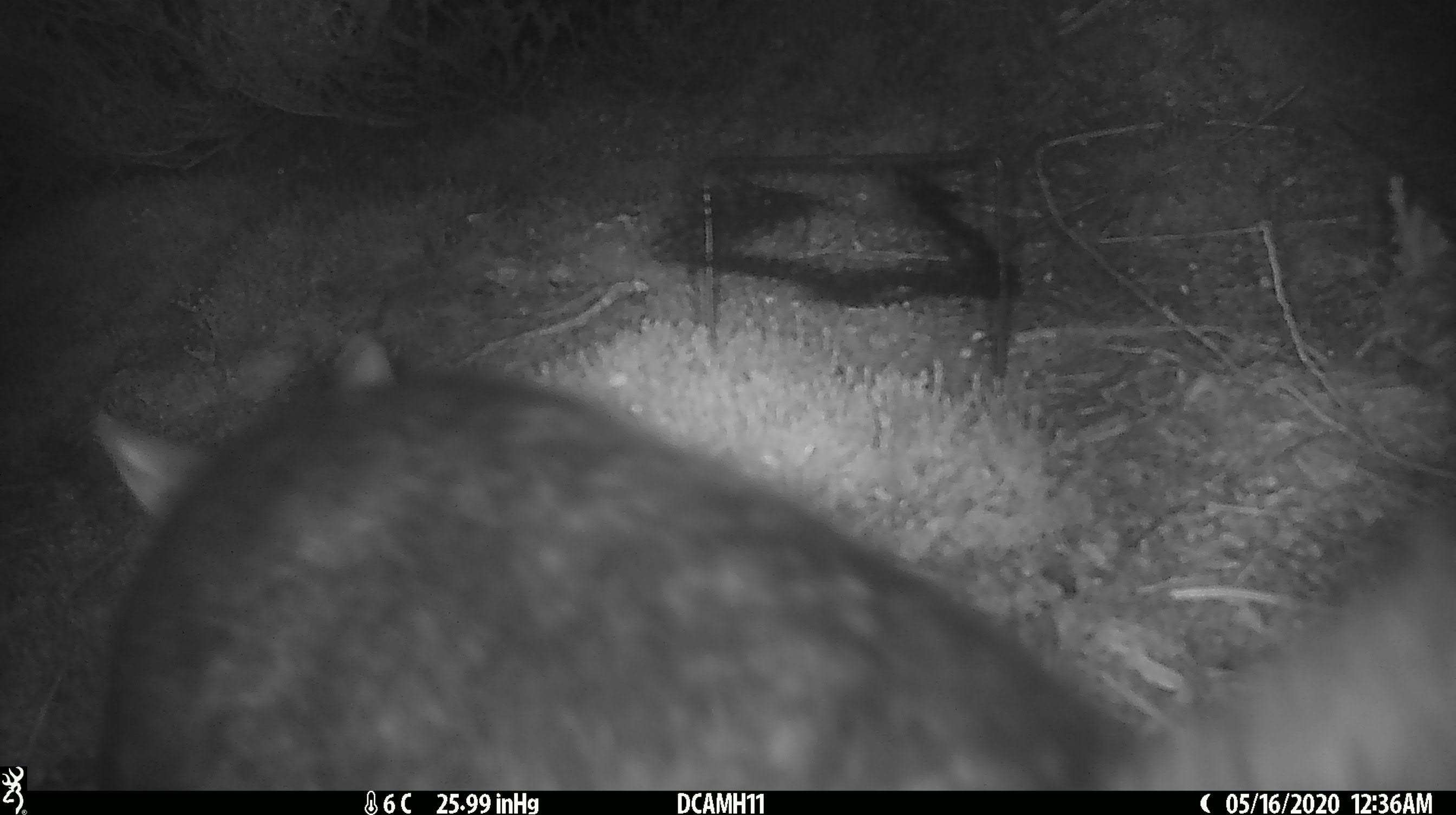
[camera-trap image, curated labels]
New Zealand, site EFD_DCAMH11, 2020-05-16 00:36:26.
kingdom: Animalia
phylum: Chordata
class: Mammalia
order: Diprotodontia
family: Phalangeridae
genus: Trichosurus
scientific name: Trichosurus vulpecula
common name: common brushtail possum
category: possum